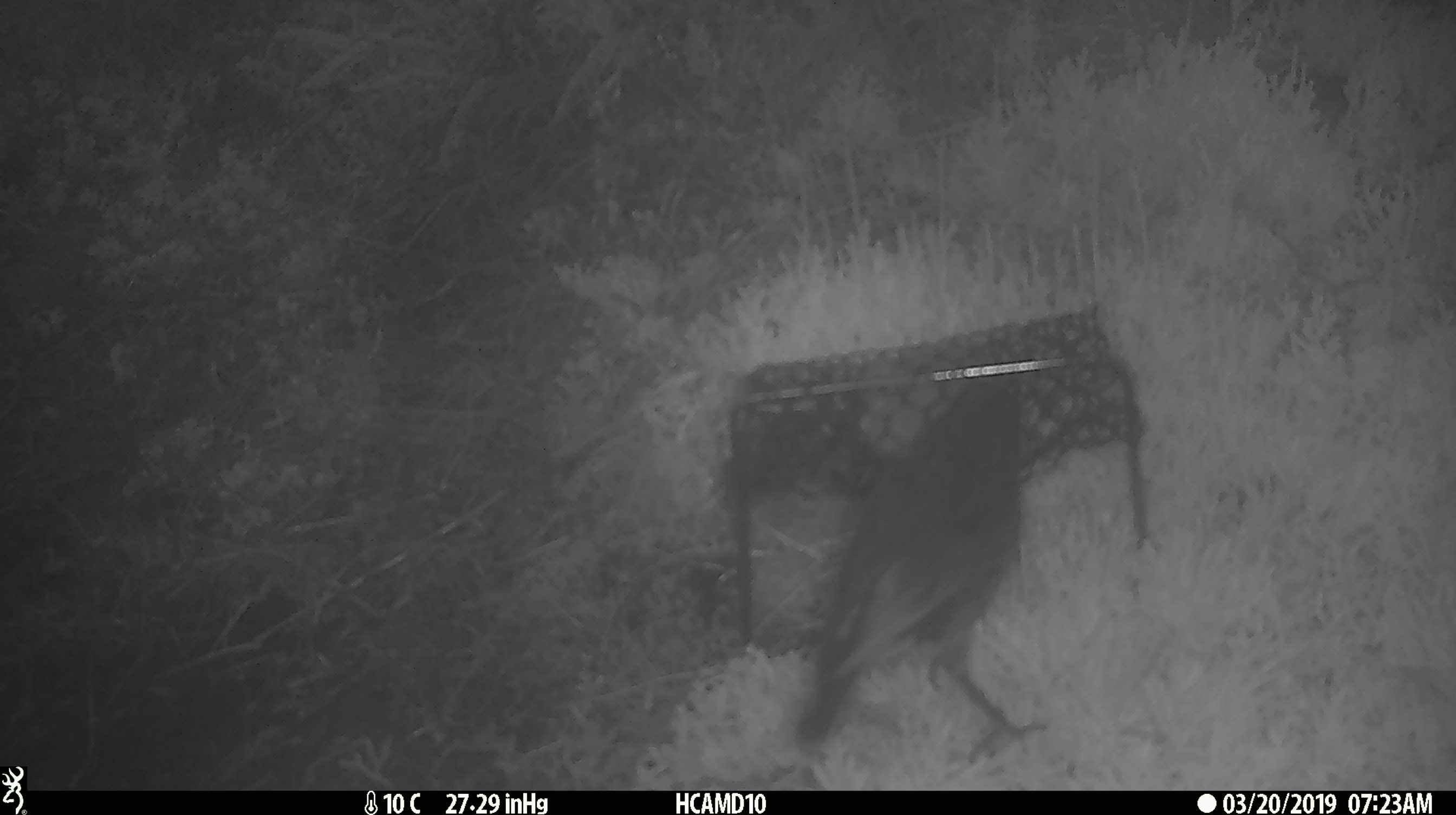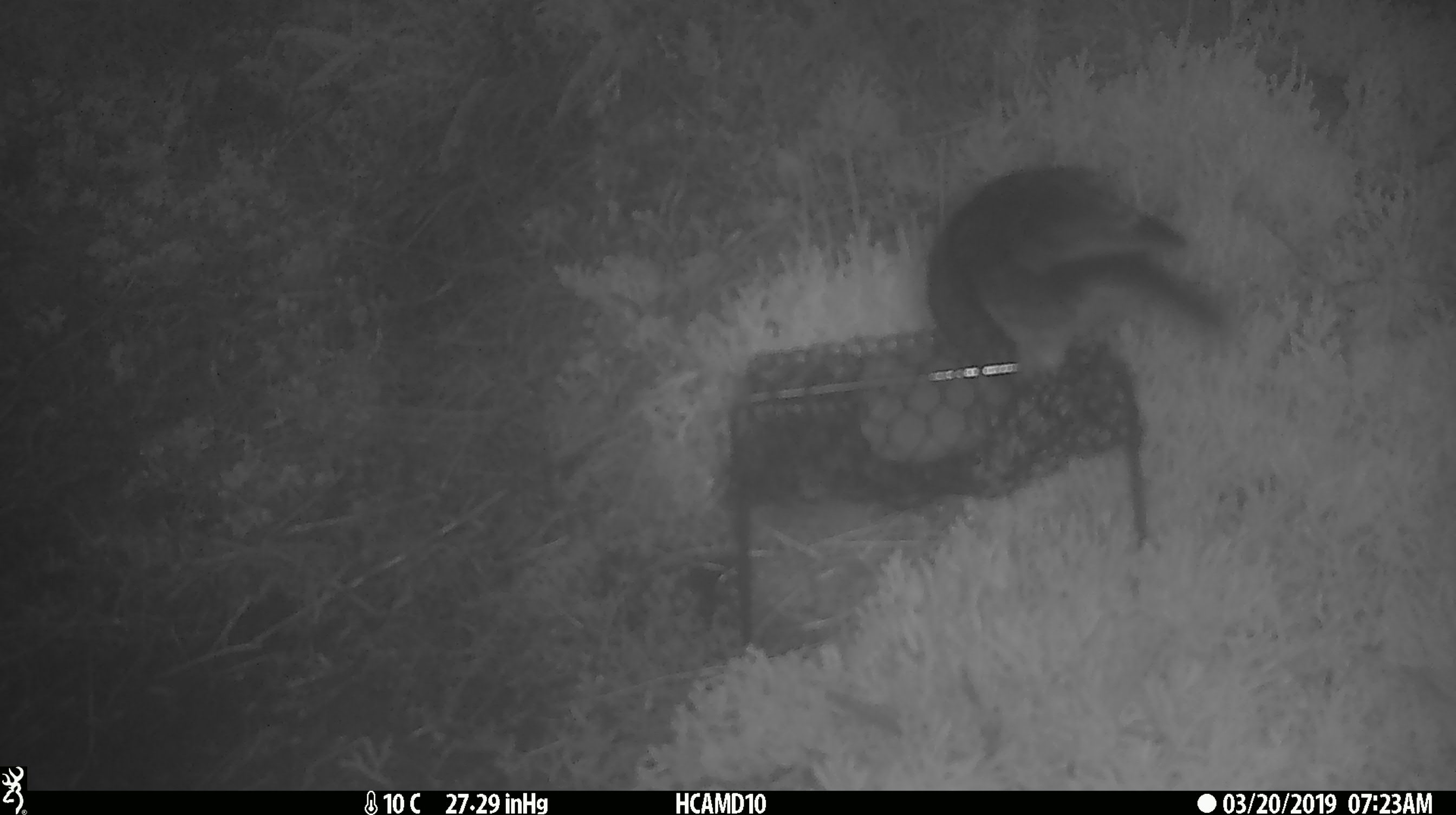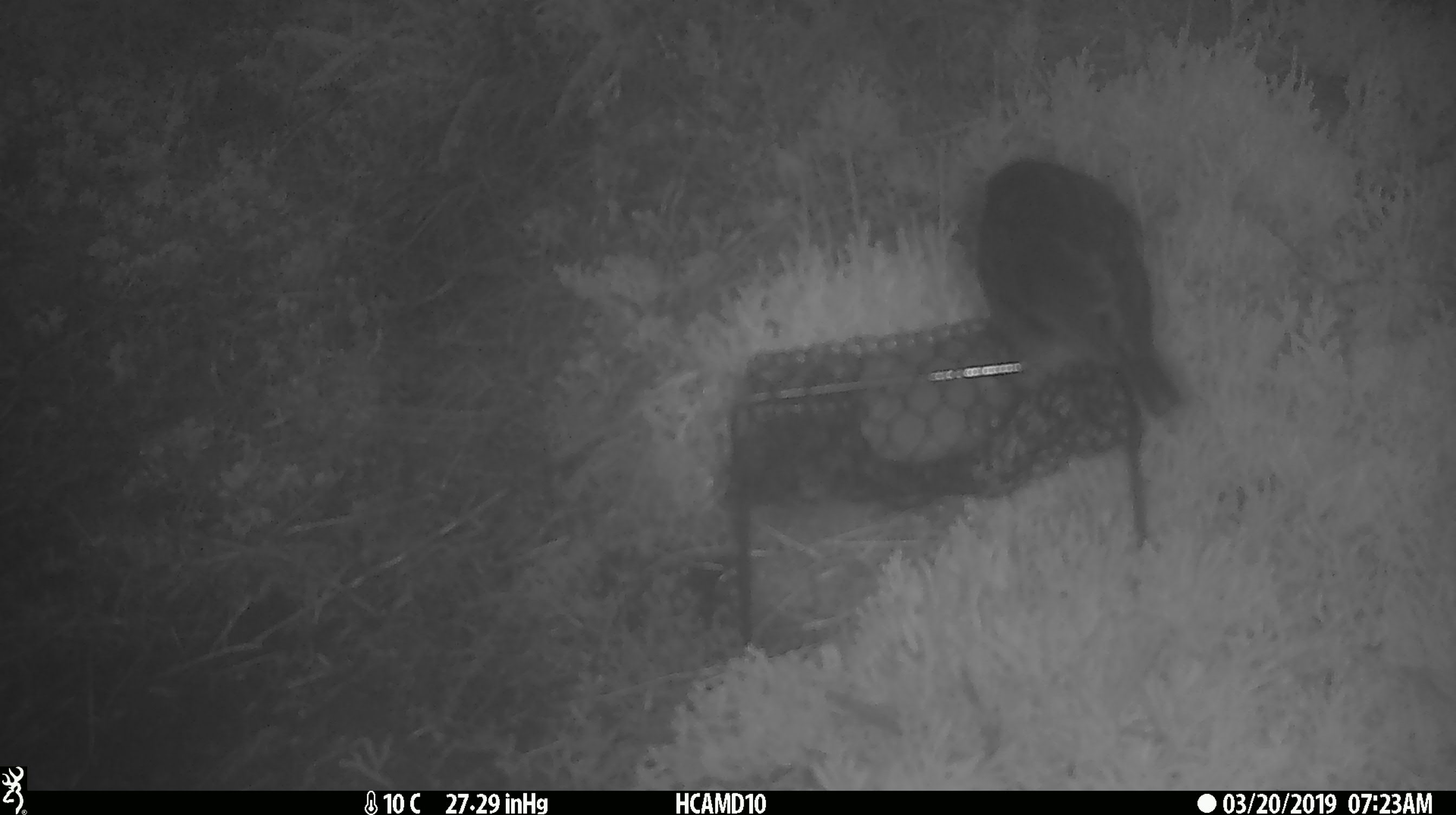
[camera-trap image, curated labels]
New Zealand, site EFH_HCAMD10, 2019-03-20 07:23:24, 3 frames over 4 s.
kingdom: Animalia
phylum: Chordata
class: Aves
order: Passeriformes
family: Petroicidae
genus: Petroica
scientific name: Petroica australis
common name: new zealand robin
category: robin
Robin (new zealand robin) (Petroica australis).